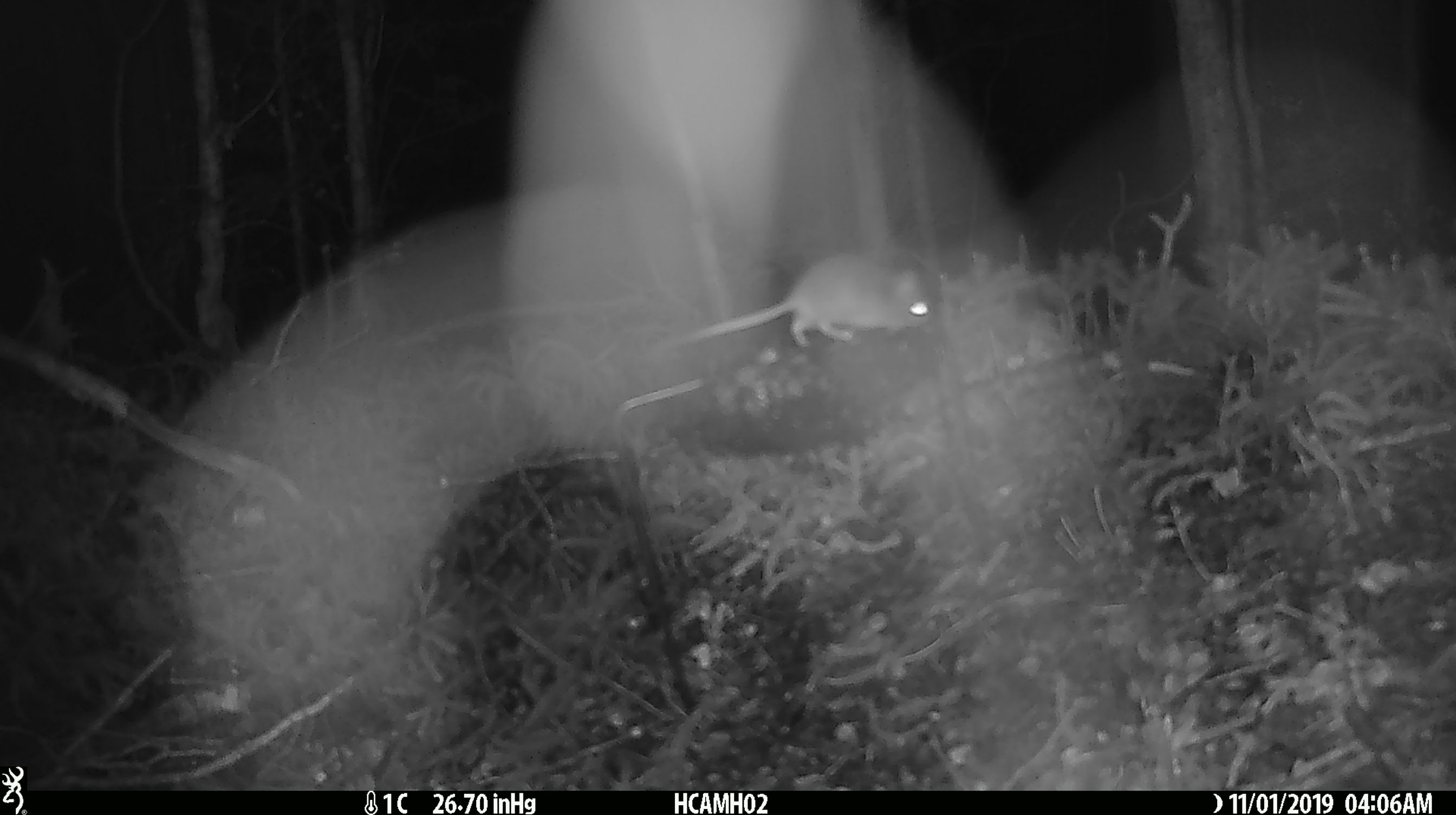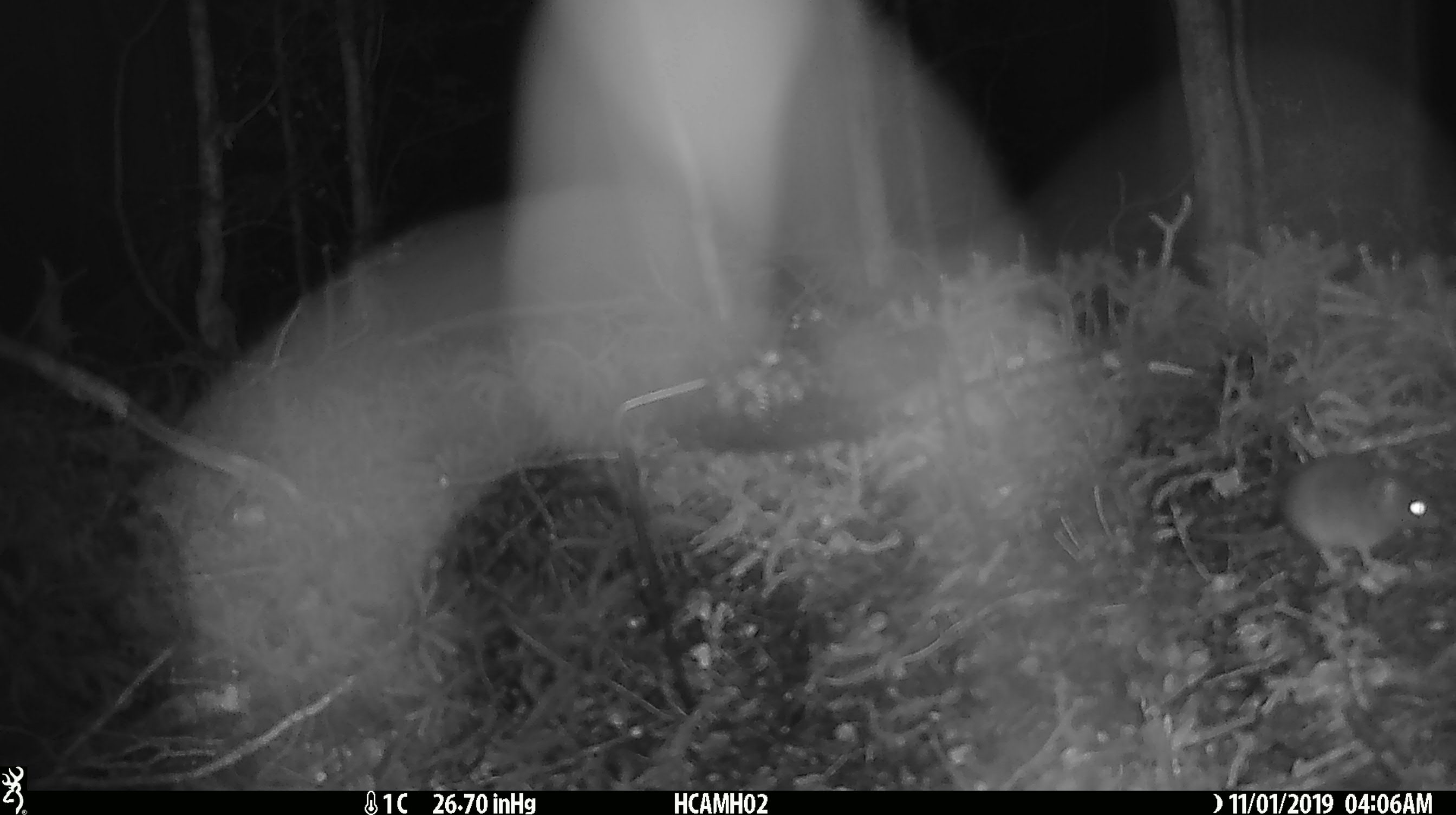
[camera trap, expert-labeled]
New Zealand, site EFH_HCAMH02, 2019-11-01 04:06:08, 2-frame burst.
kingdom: Animalia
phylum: Chordata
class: Mammalia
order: Rodentia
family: Muridae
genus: Mus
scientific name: Mus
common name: mouse